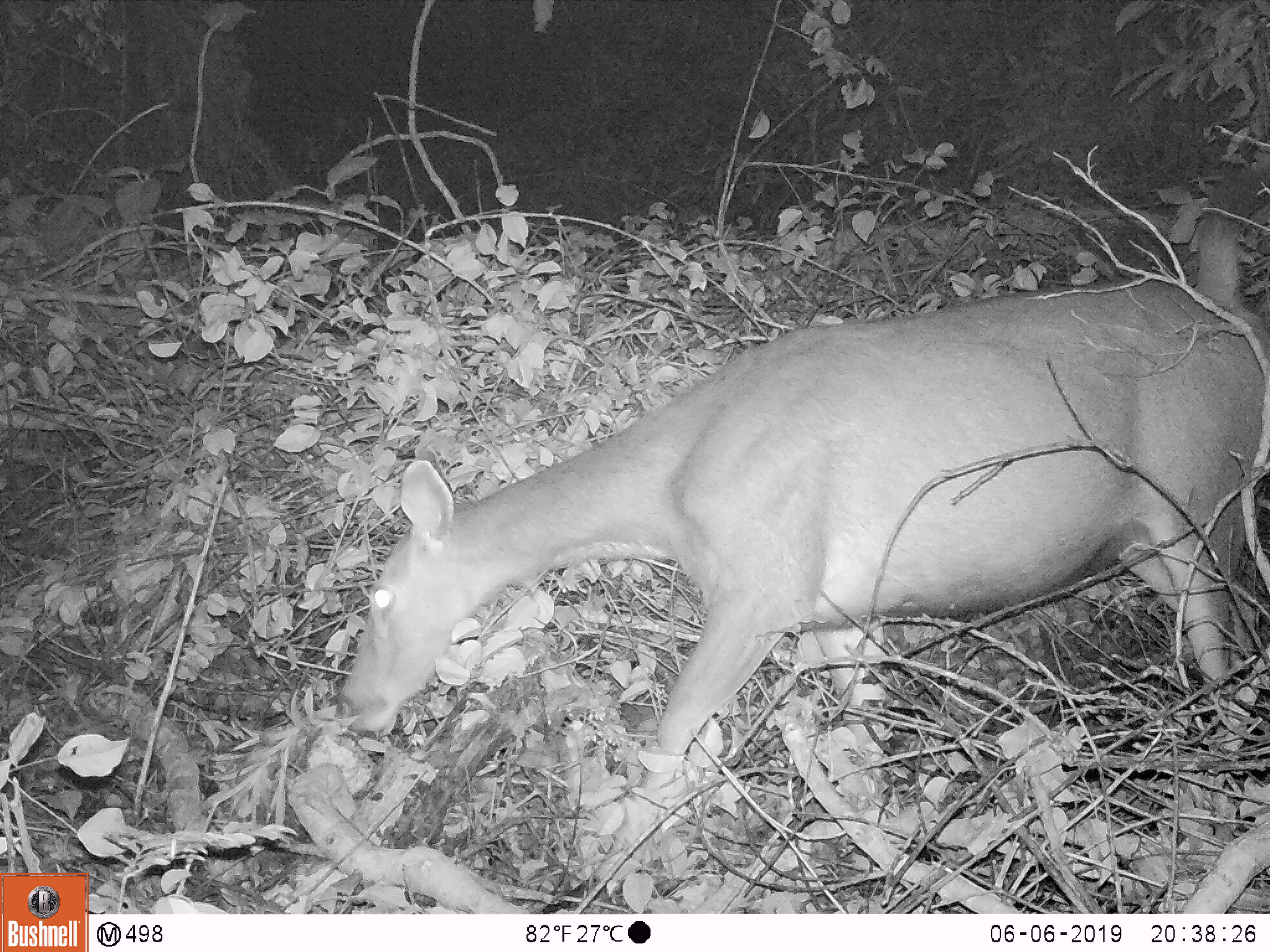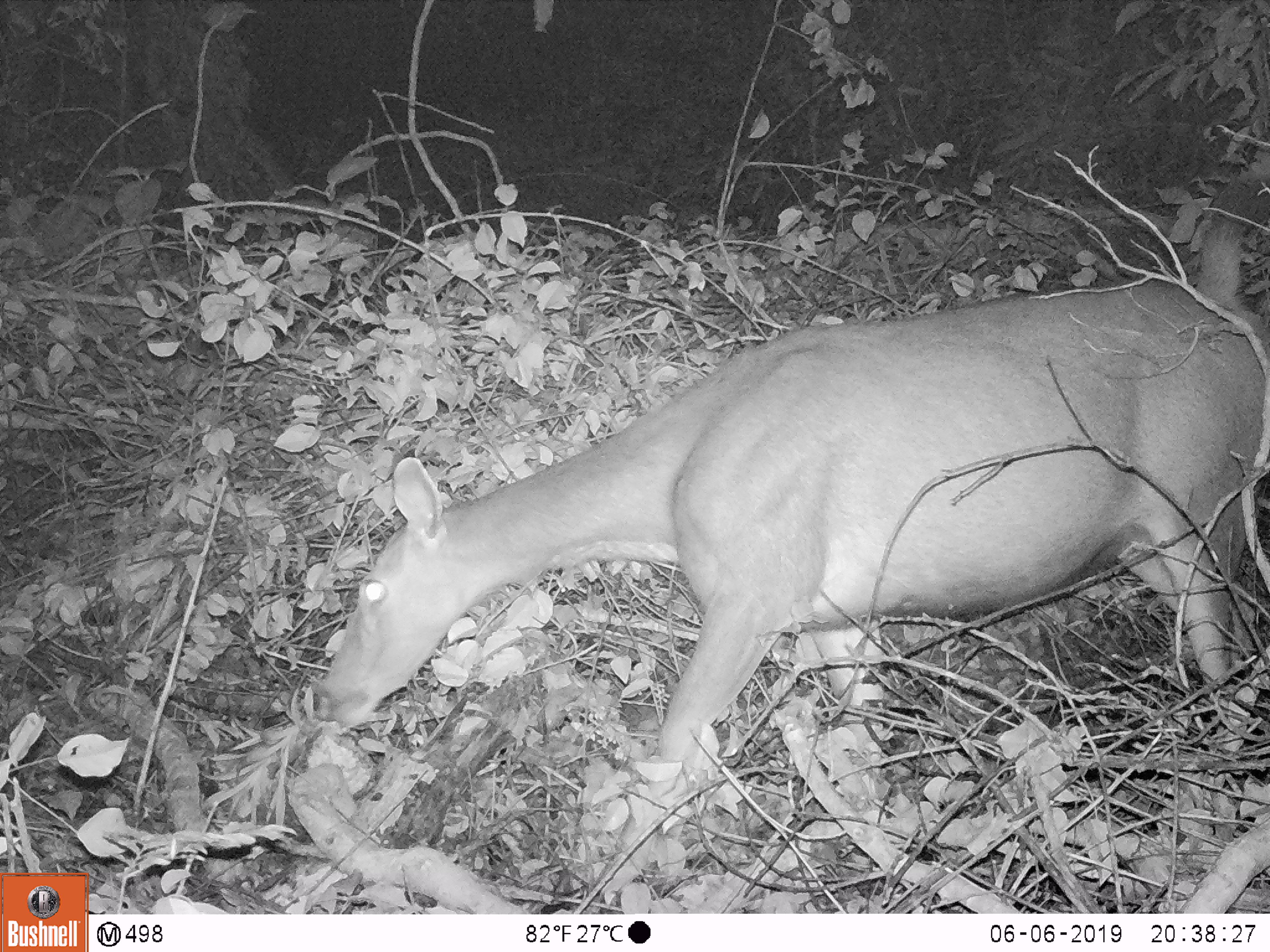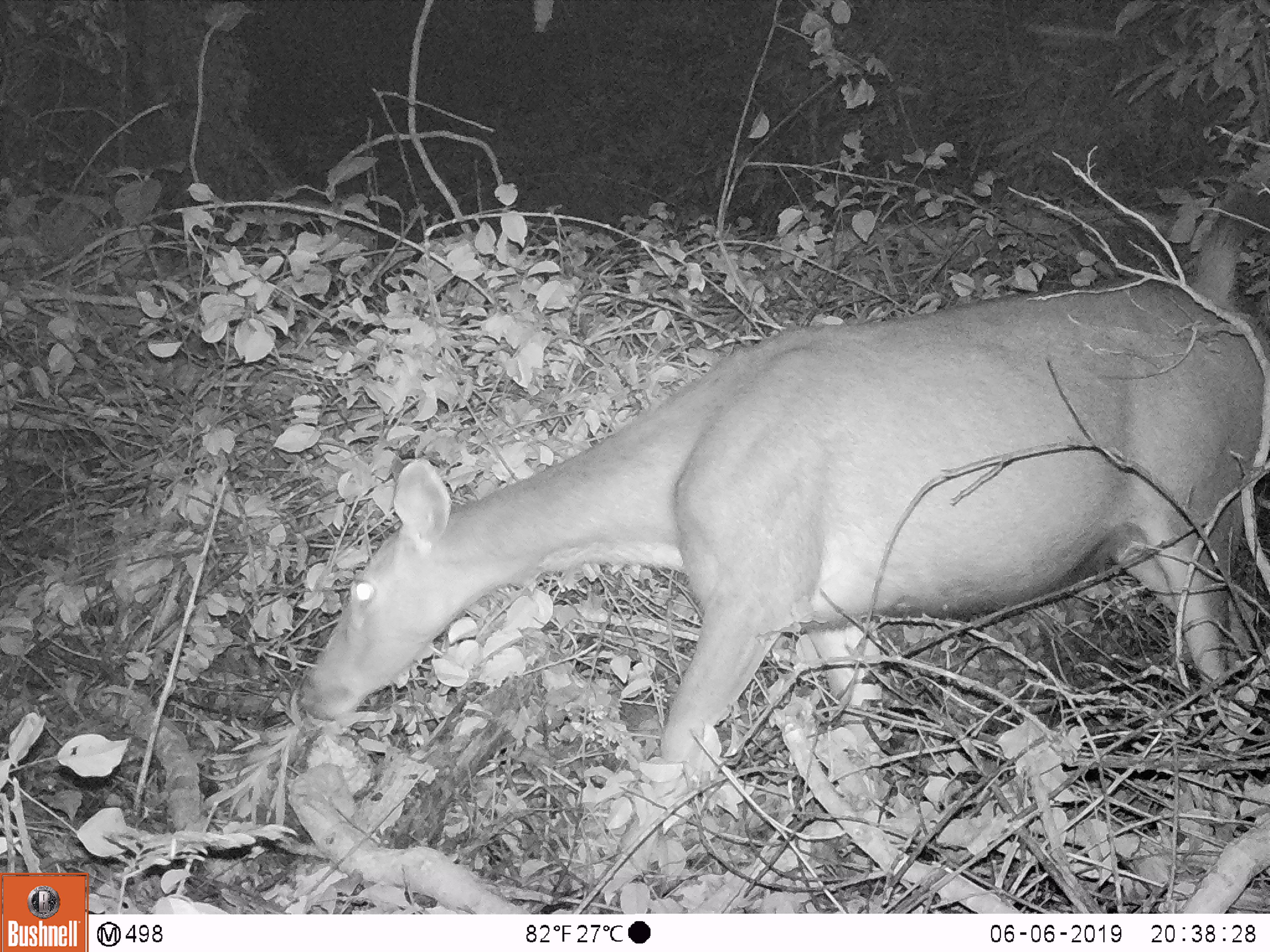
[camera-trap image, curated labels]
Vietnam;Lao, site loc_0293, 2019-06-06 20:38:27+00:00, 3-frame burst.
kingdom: Animalia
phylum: Chordata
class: Mammalia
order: Artiodactyla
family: Cervidae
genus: Rusa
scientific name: Rusa unicolor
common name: sambar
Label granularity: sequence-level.